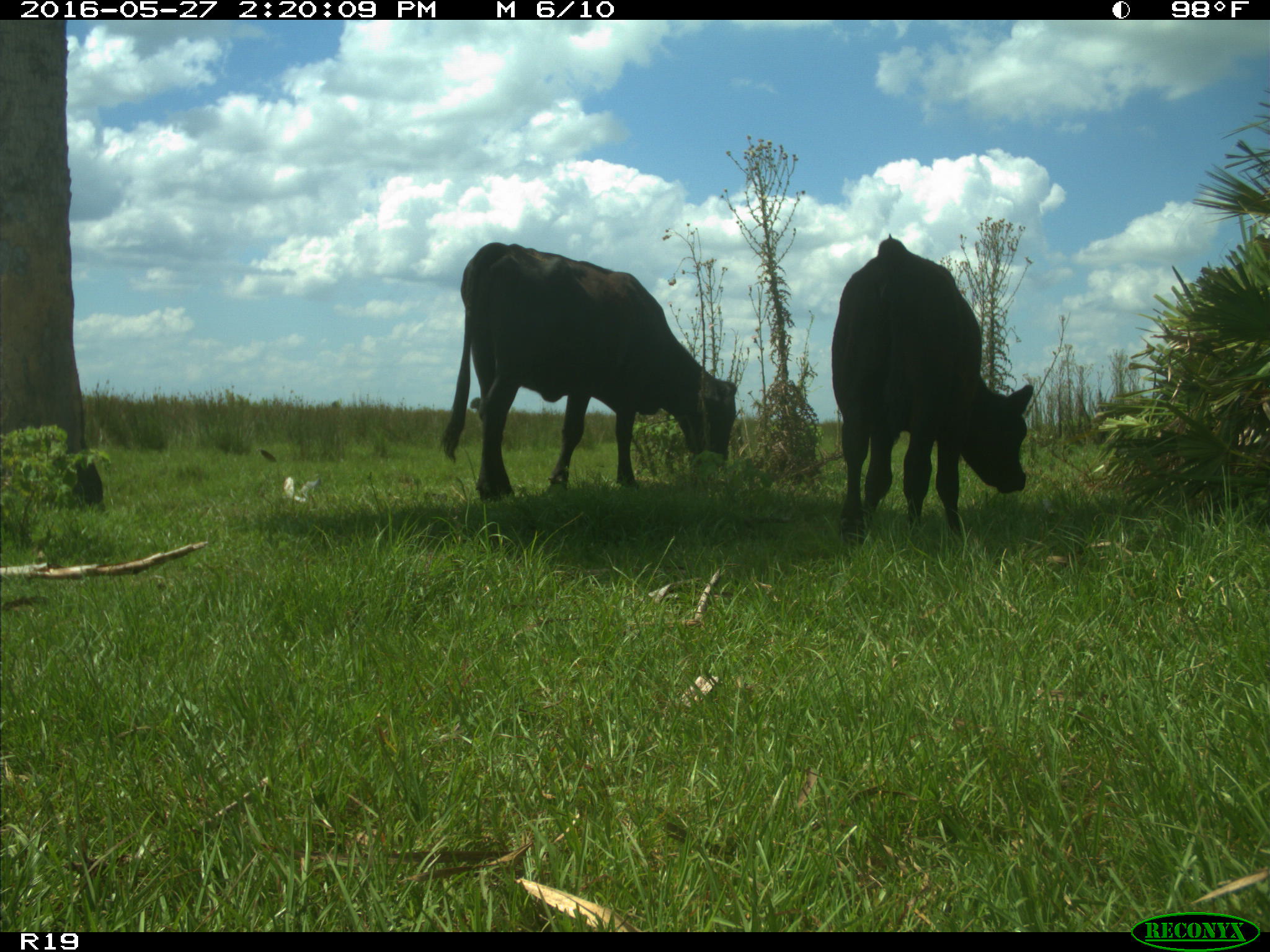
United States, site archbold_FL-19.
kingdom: Animalia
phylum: Chordata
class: Mammalia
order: Artiodactyla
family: Bovidae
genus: Bos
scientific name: Bos taurus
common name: domestic cow